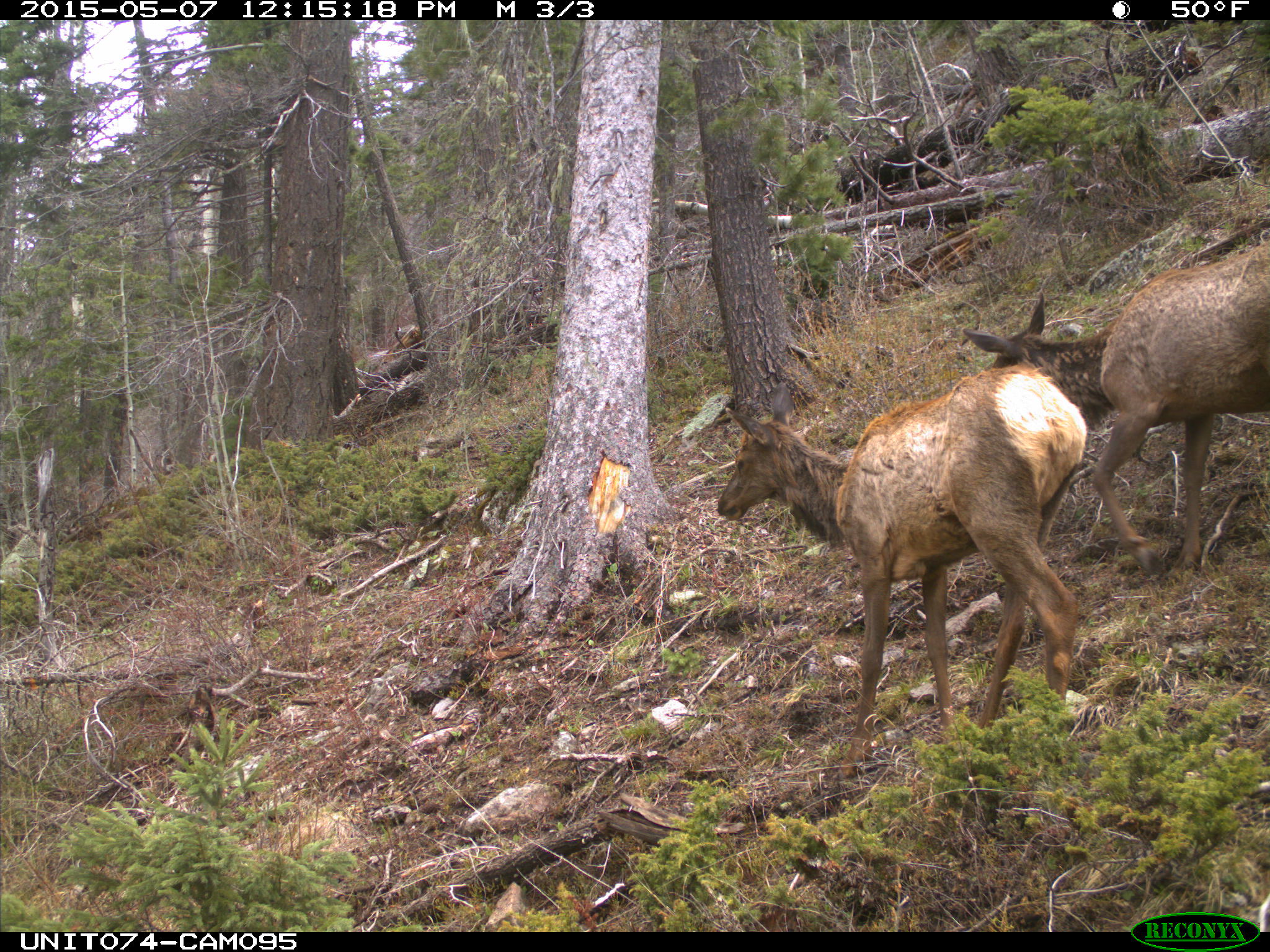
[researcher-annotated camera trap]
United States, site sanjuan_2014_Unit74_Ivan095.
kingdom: Animalia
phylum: Chordata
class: Mammalia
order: Artiodactyla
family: Cervidae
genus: Cervus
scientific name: Cervus elaphus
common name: red deer